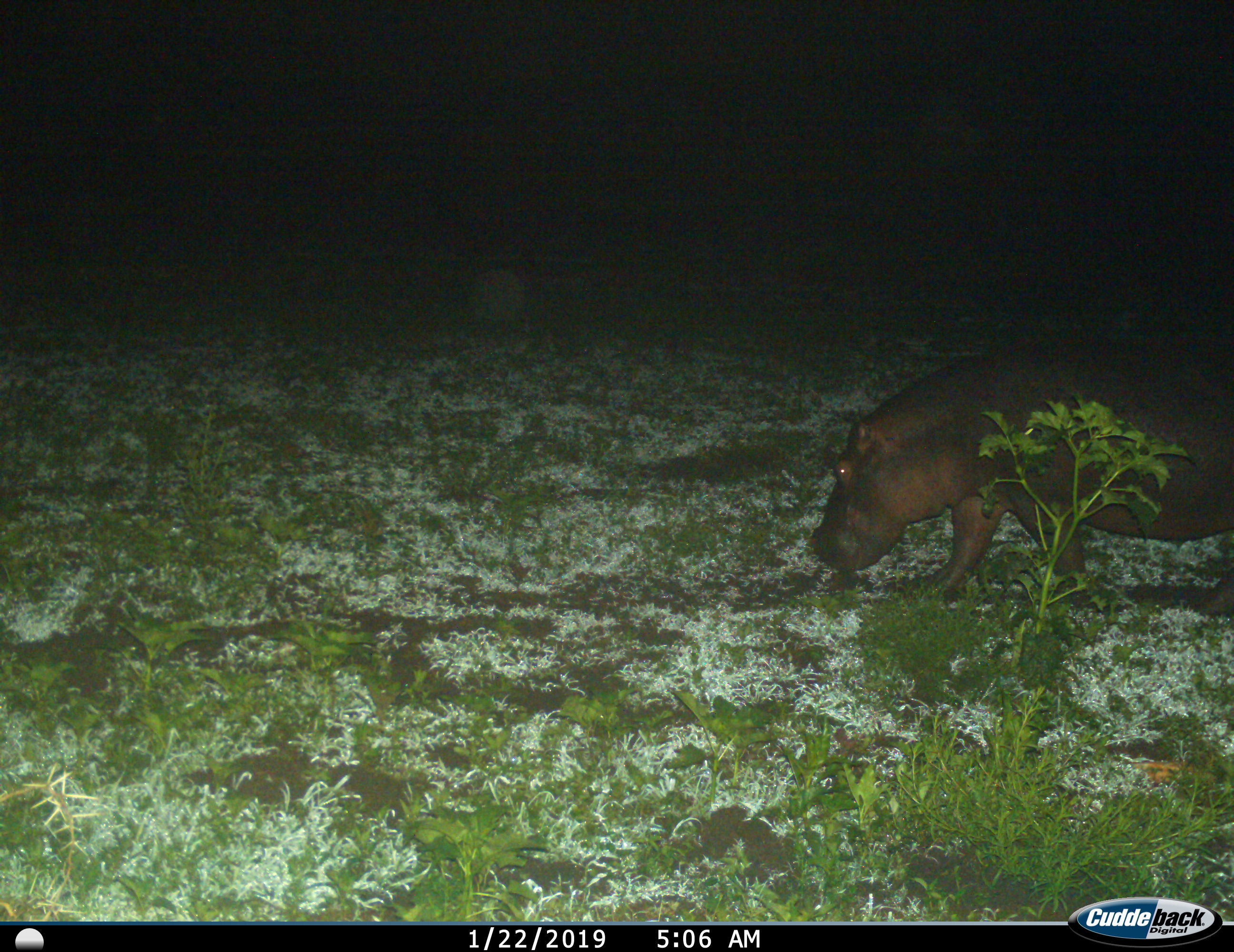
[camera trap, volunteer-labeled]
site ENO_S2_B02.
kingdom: Animalia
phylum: Chordata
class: Mammalia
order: Artiodactyla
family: Hippopotamidae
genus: Hippopotamus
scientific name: Hippopotamus amphibius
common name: hippopotamus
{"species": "hippopotamus (Hippopotamus amphibius)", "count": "1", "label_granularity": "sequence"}